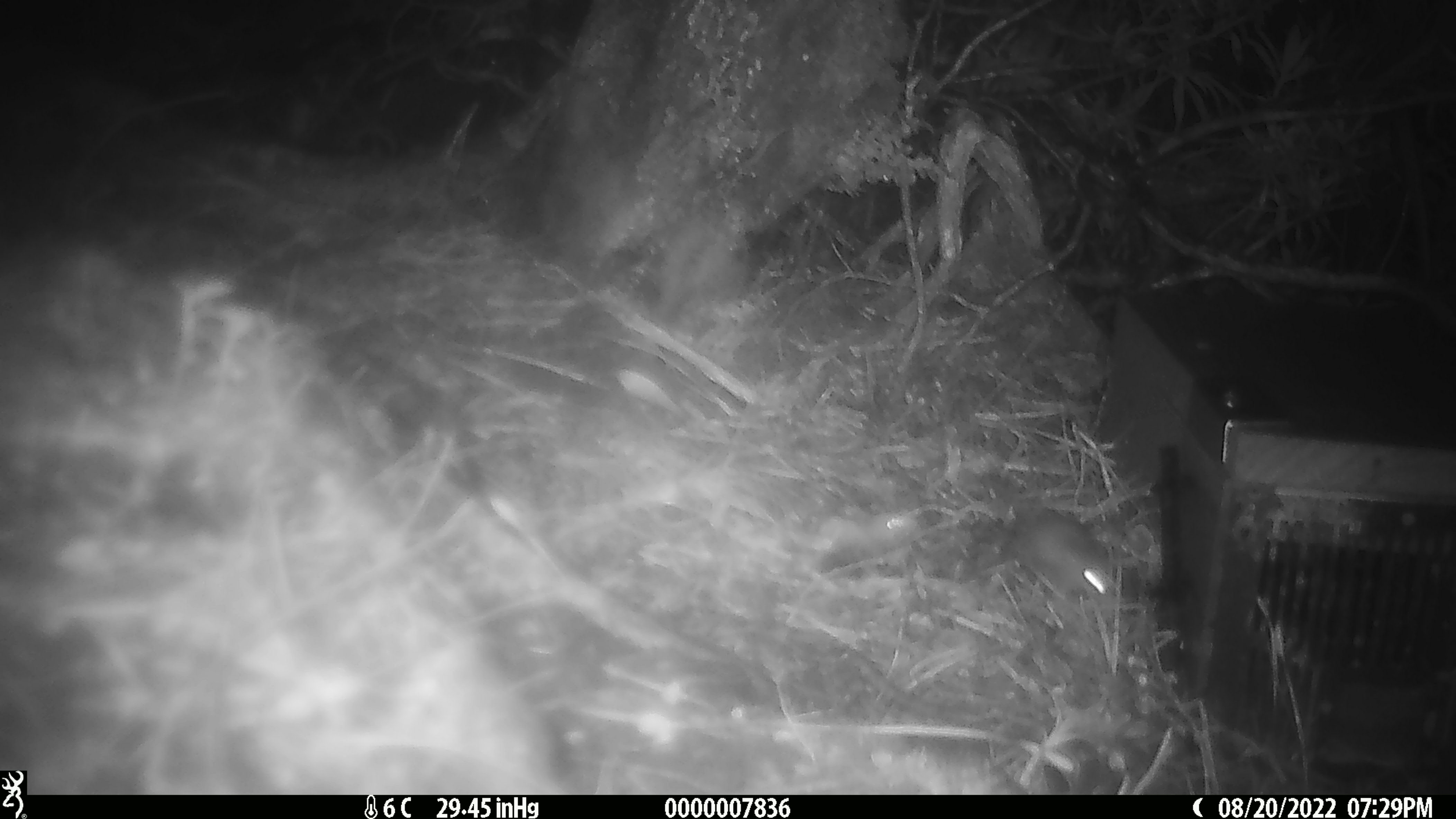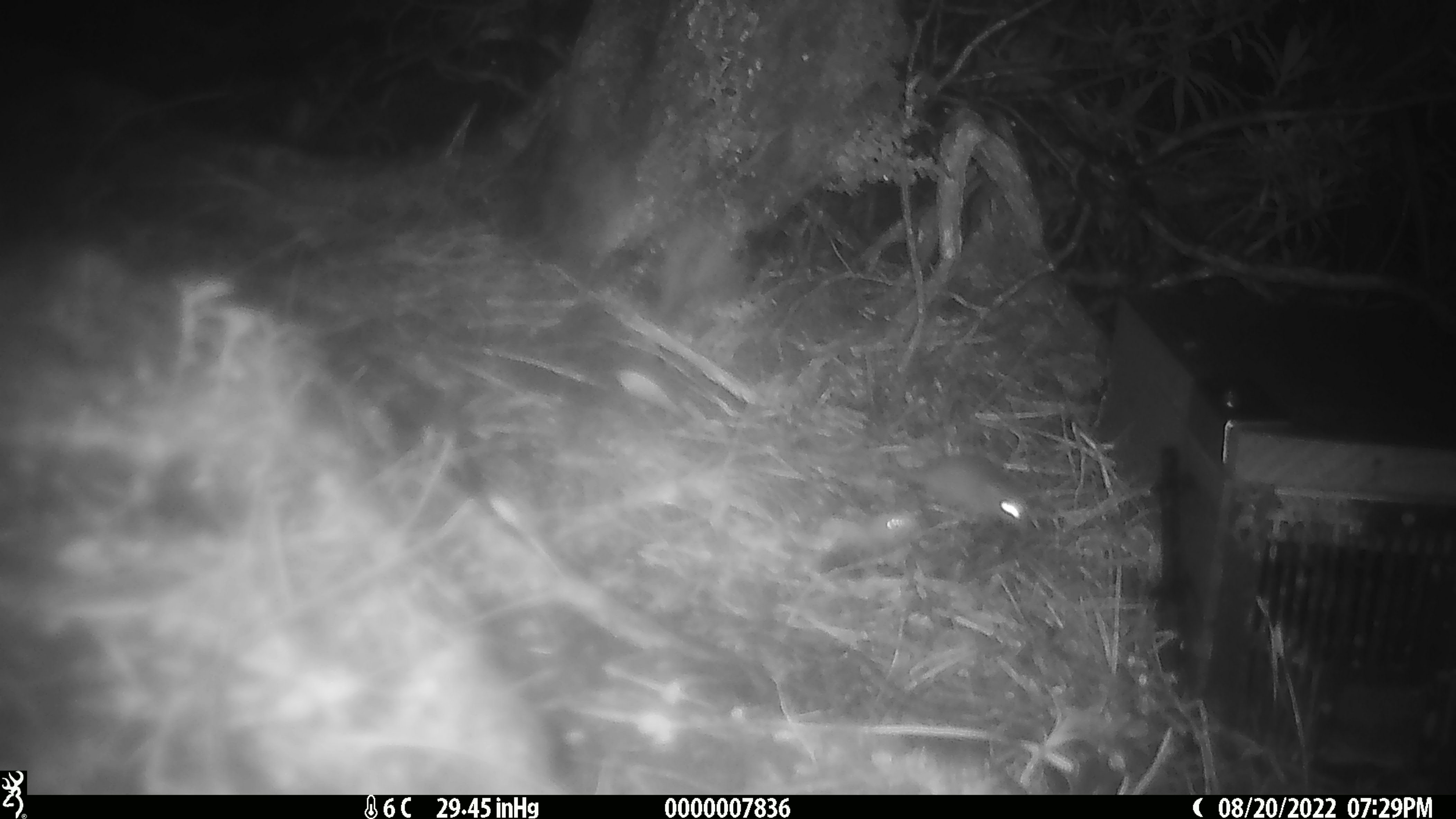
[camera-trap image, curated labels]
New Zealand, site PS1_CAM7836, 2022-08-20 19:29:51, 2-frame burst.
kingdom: Animalia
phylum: Chordata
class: Mammalia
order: Rodentia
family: Muridae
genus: Mus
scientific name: Mus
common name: mouse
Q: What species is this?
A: Mouse (Mus).